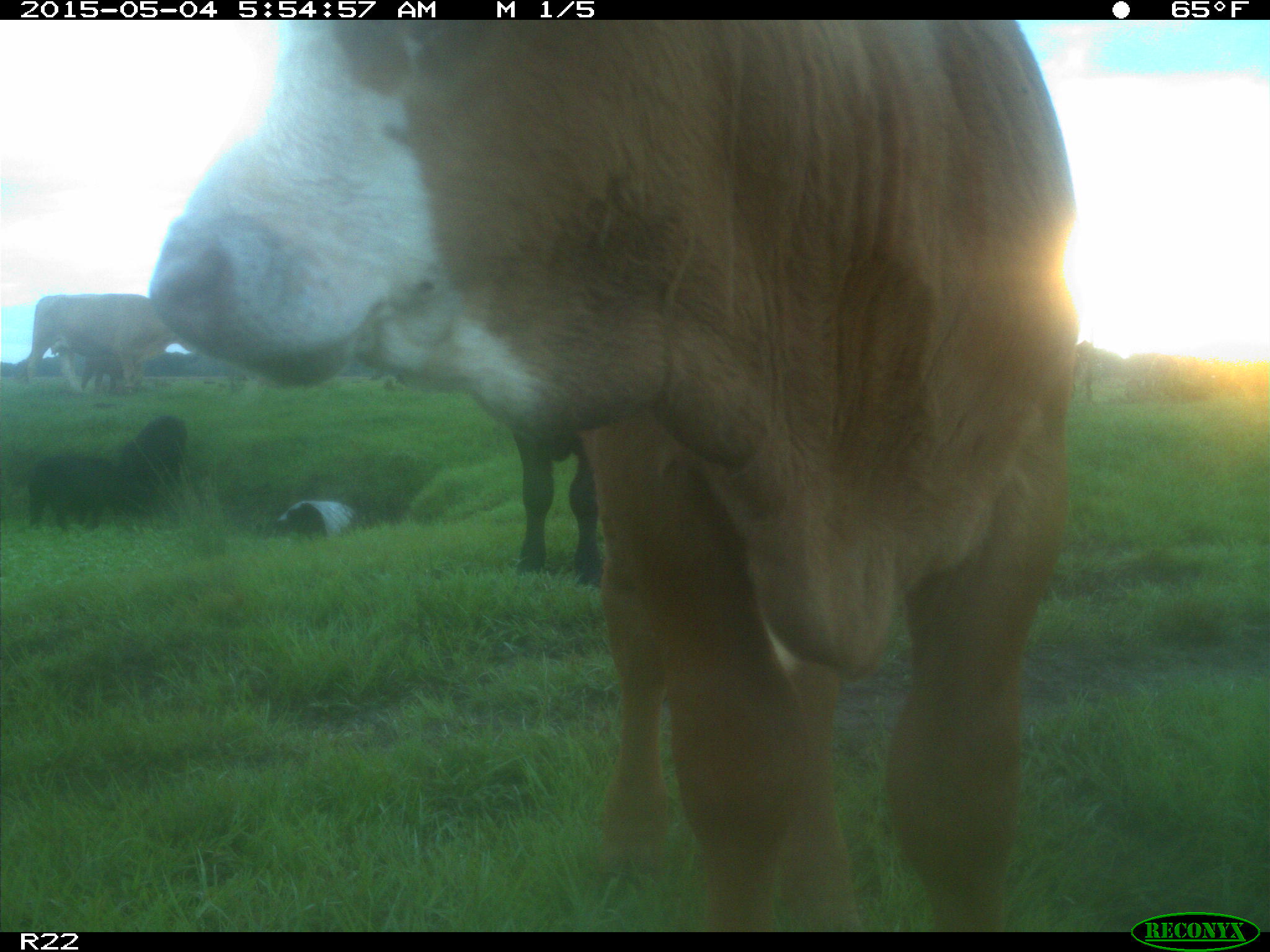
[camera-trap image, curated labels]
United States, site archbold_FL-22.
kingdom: Animalia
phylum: Chordata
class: Mammalia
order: Artiodactyla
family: Bovidae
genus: Bos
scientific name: Bos taurus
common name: domestic cow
Bos taurus (domestic cow).